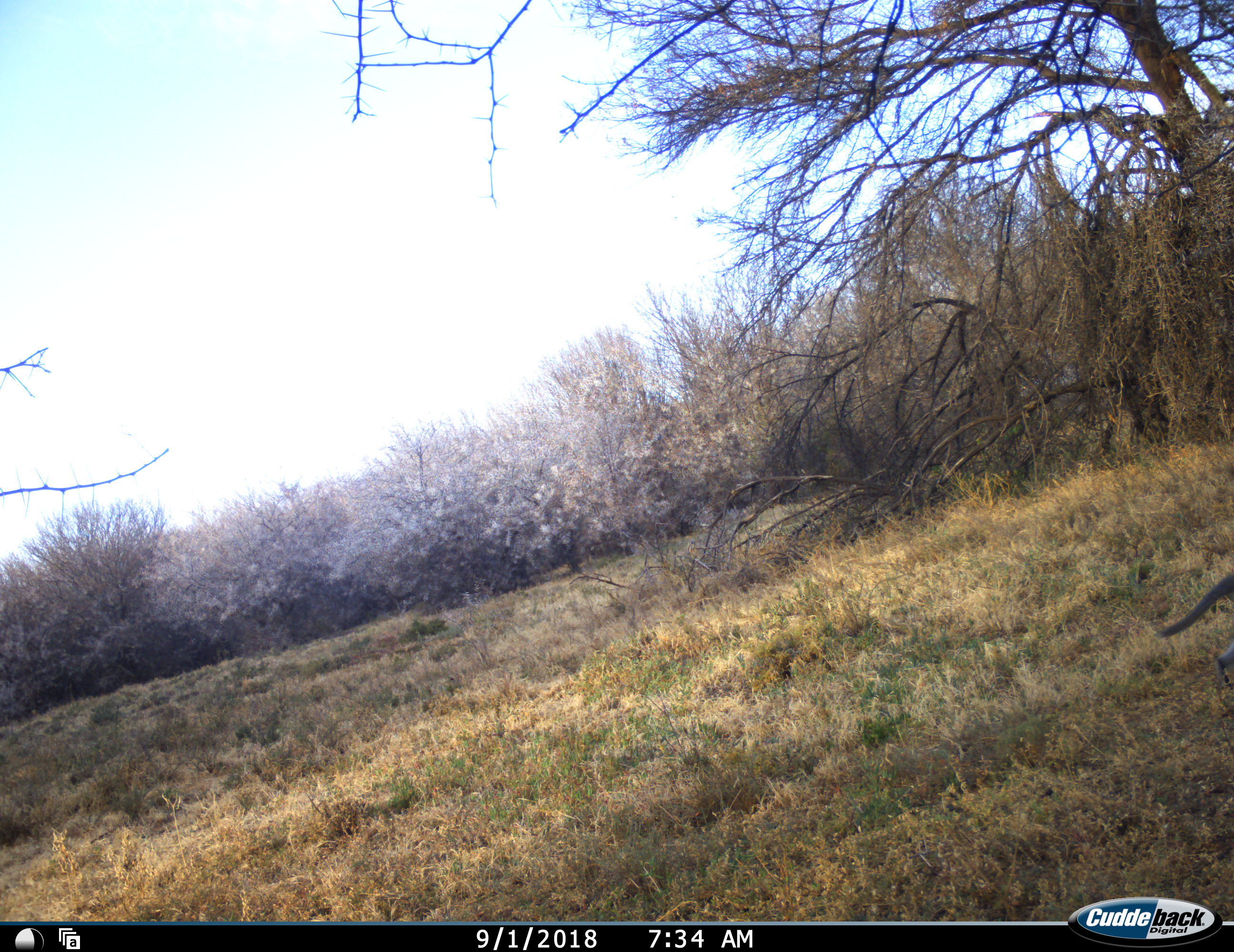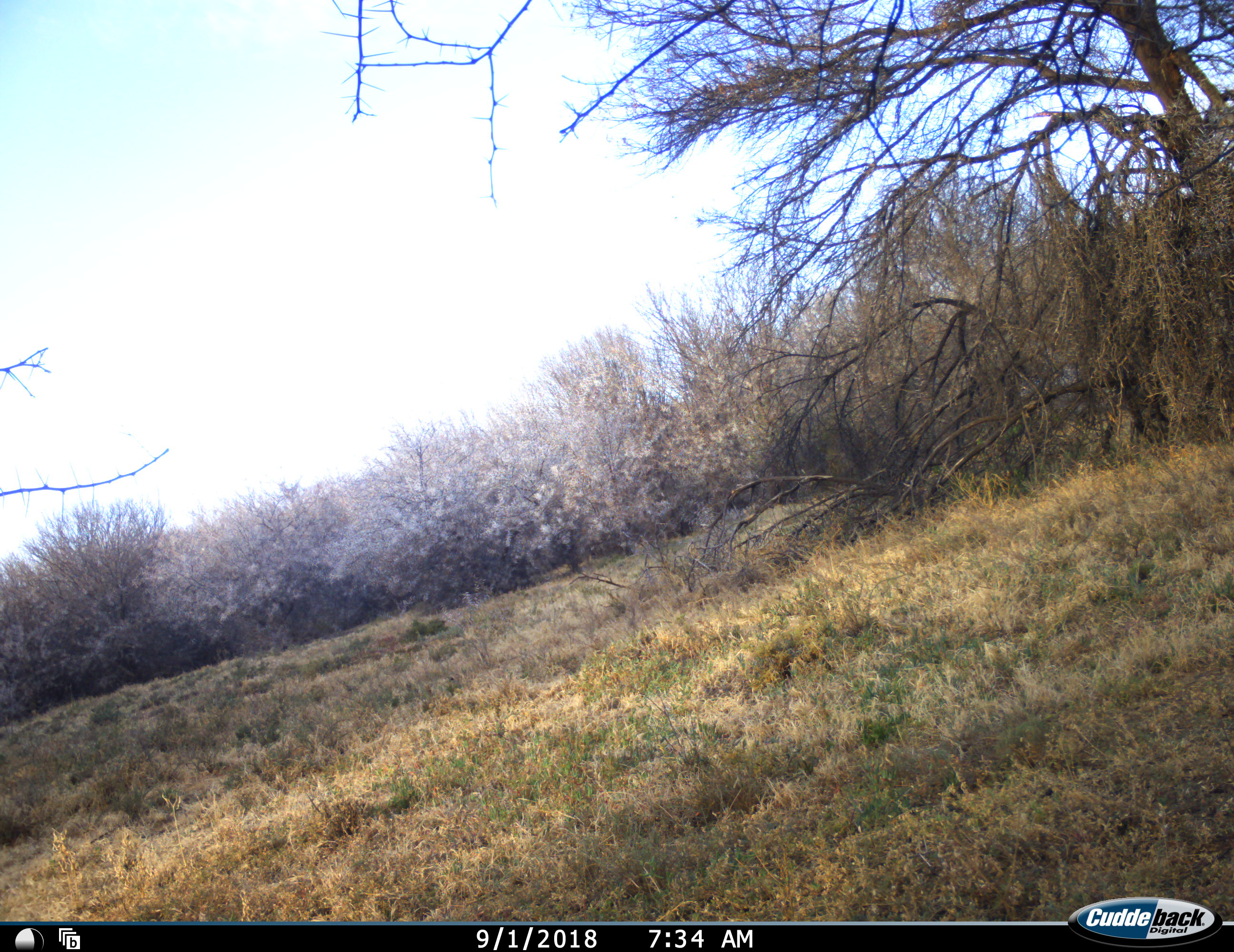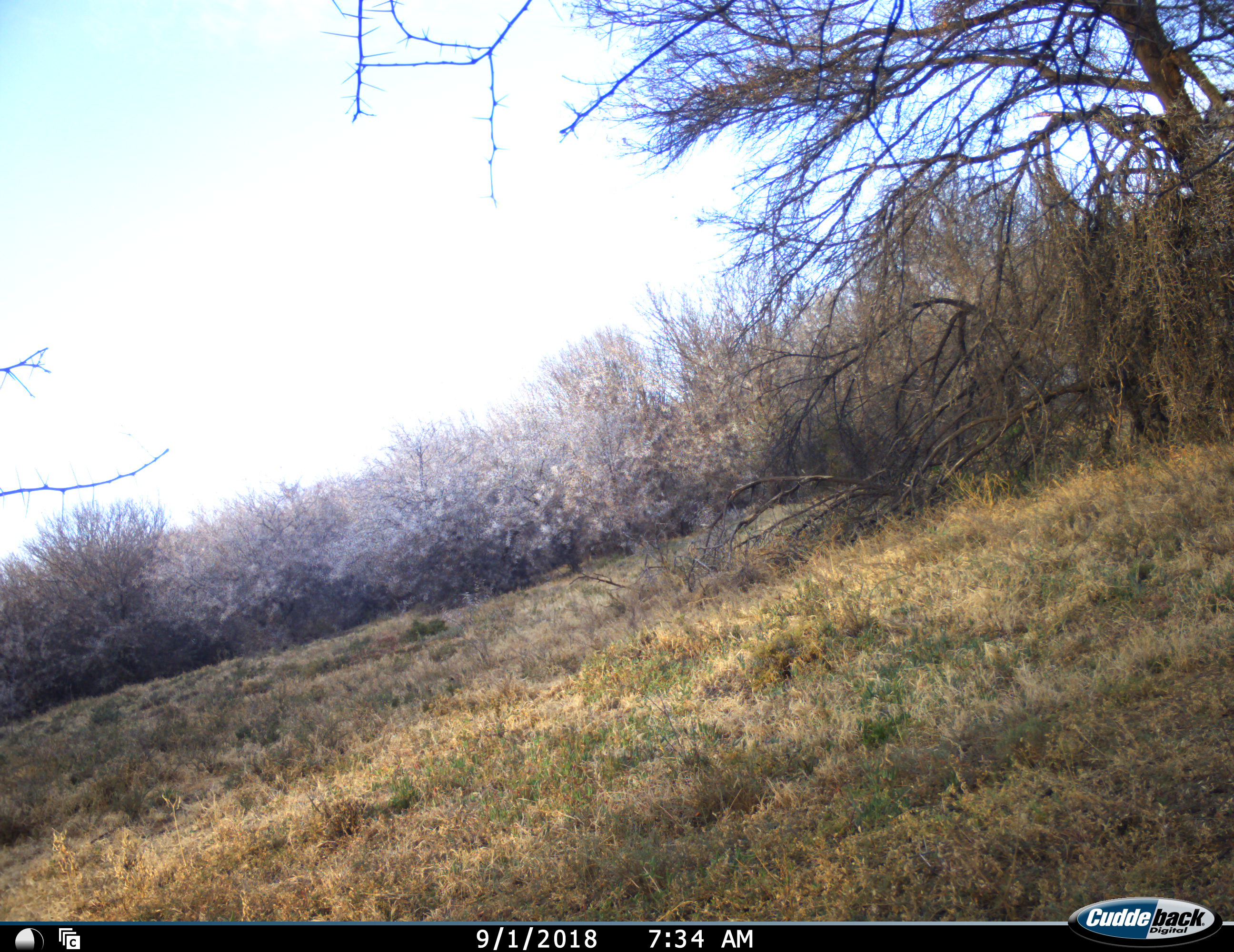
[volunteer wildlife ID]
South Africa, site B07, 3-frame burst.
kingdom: Animalia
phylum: Chordata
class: Mammalia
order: Primates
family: Cercopithecidae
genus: Chlorocebus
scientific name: Chlorocebus pygerythrus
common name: vervet monkey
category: monkeyvervet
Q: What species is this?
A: Monkeyvervet (vervet monkey) (Chlorocebus pygerythrus).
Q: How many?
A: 1.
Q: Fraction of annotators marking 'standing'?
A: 0%.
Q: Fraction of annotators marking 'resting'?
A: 0%.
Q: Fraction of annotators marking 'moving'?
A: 100%.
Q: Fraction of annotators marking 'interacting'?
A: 0%.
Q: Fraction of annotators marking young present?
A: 0%.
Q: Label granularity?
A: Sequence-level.